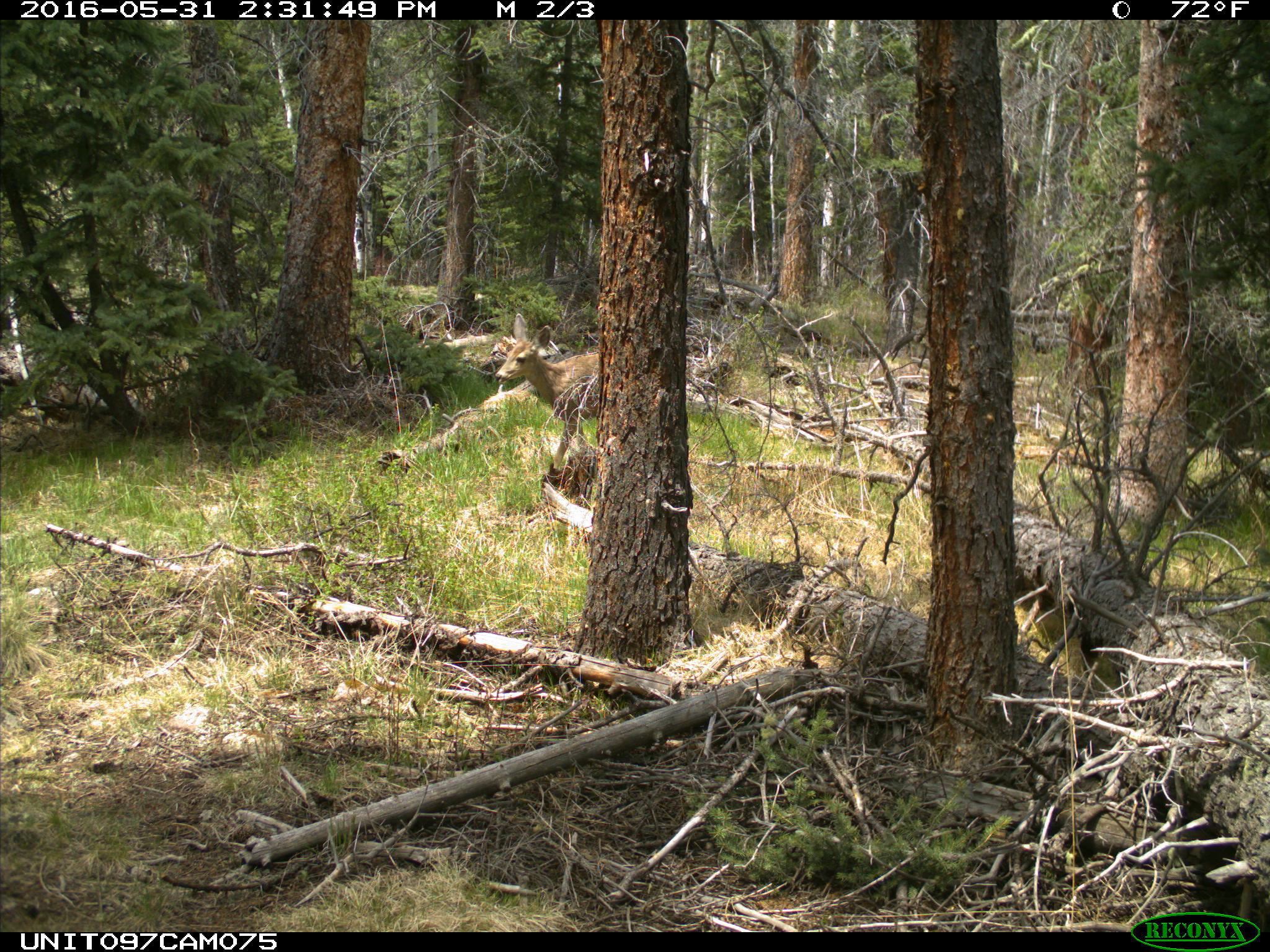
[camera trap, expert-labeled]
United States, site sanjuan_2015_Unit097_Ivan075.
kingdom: Animalia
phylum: Chordata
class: Mammalia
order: Artiodactyla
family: Cervidae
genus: Odocoileus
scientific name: Odocoileus hemionus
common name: mule deer